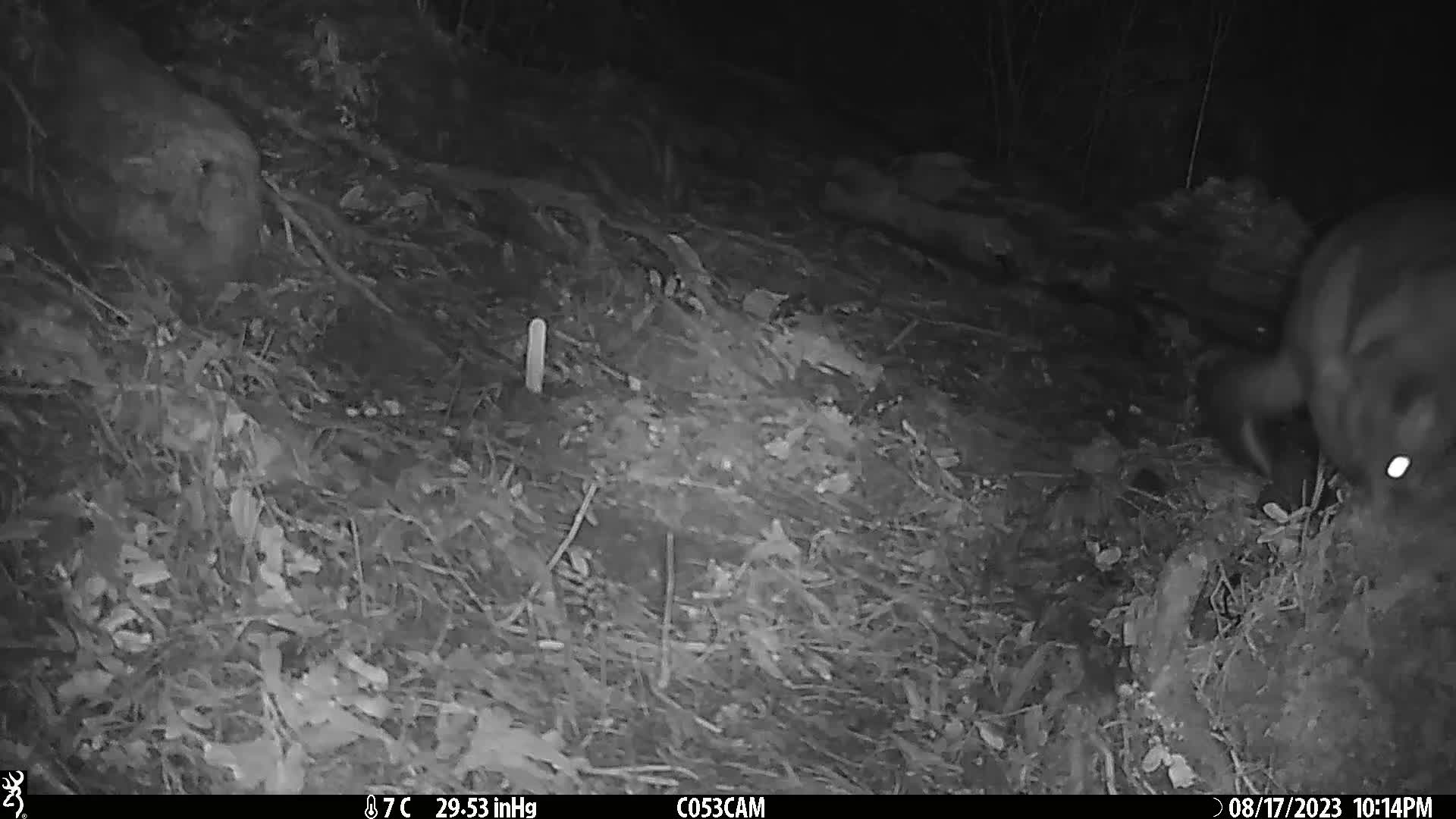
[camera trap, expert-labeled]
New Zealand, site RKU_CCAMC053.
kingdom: Animalia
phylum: Chordata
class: Mammalia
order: Diprotodontia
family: Phalangeridae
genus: Trichosurus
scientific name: Trichosurus vulpecula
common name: common brushtail possum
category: possum